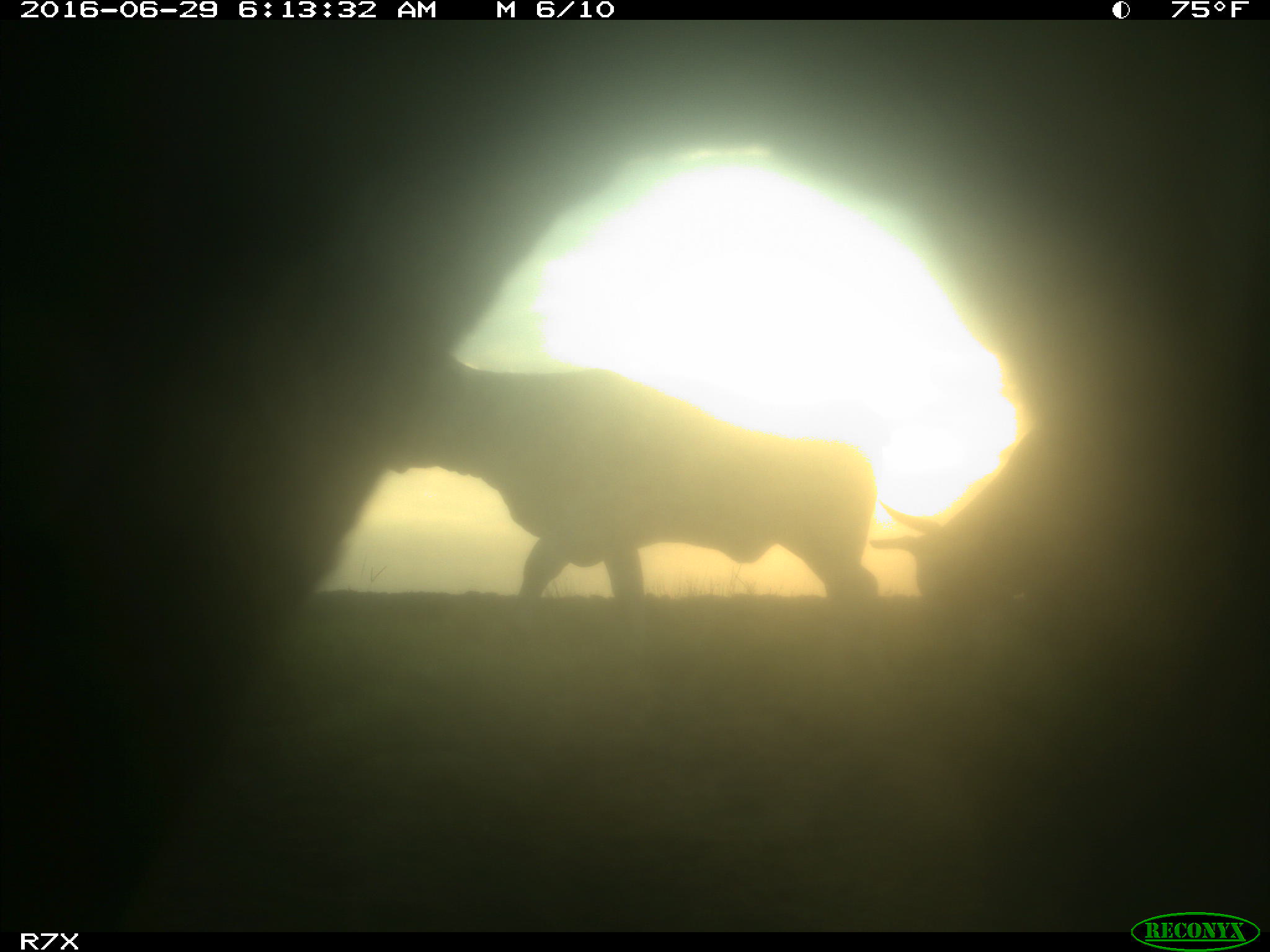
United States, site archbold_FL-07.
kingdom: Animalia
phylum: Chordata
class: Mammalia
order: Artiodactyla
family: Bovidae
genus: Bos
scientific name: Bos taurus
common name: domestic cow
Bos taurus (domestic cow).